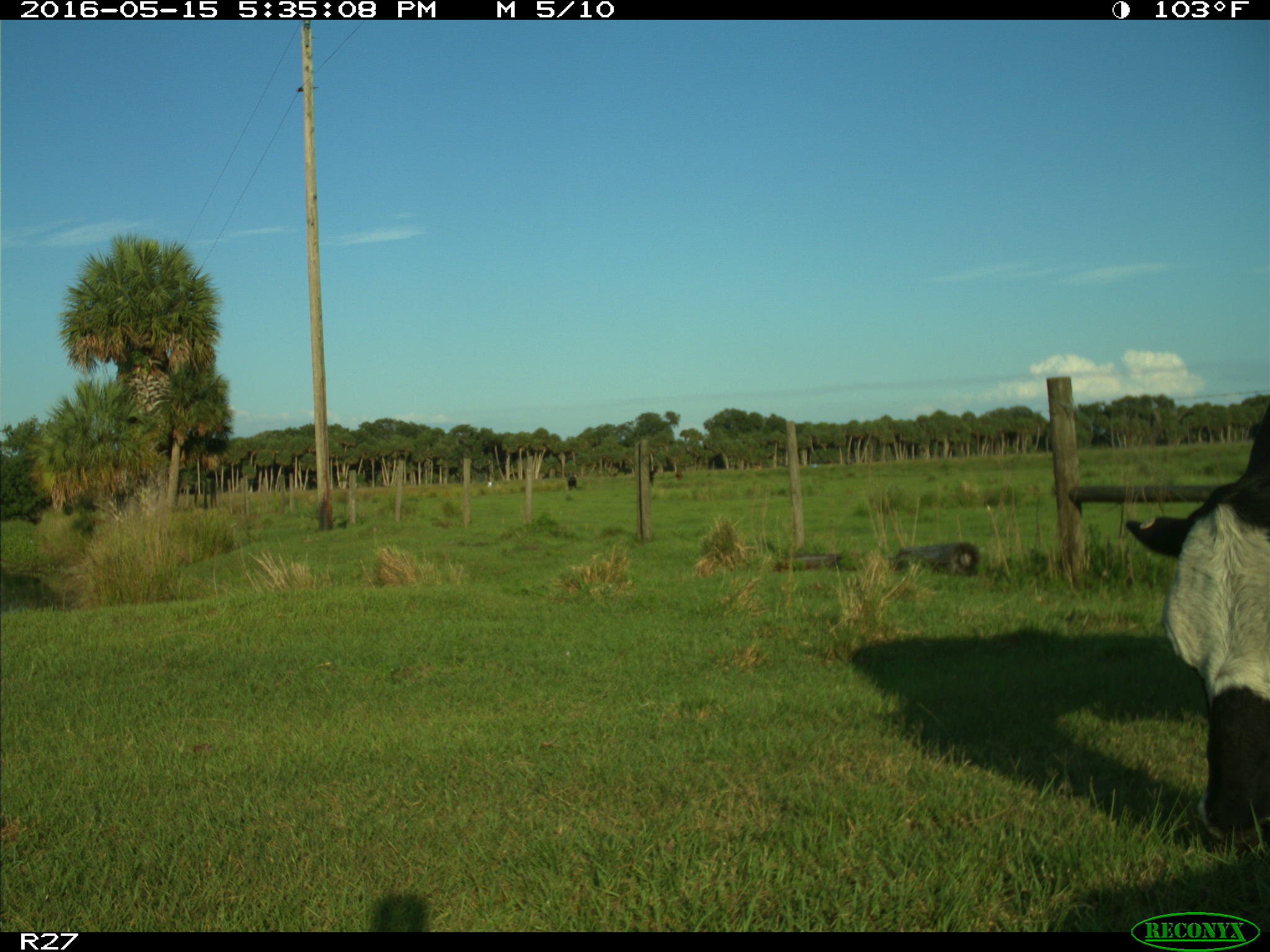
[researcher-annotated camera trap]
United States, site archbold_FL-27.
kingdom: Animalia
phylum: Chordata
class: Mammalia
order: Artiodactyla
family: Bovidae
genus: Bos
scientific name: Bos taurus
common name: domestic cow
Bos taurus (domestic cow).